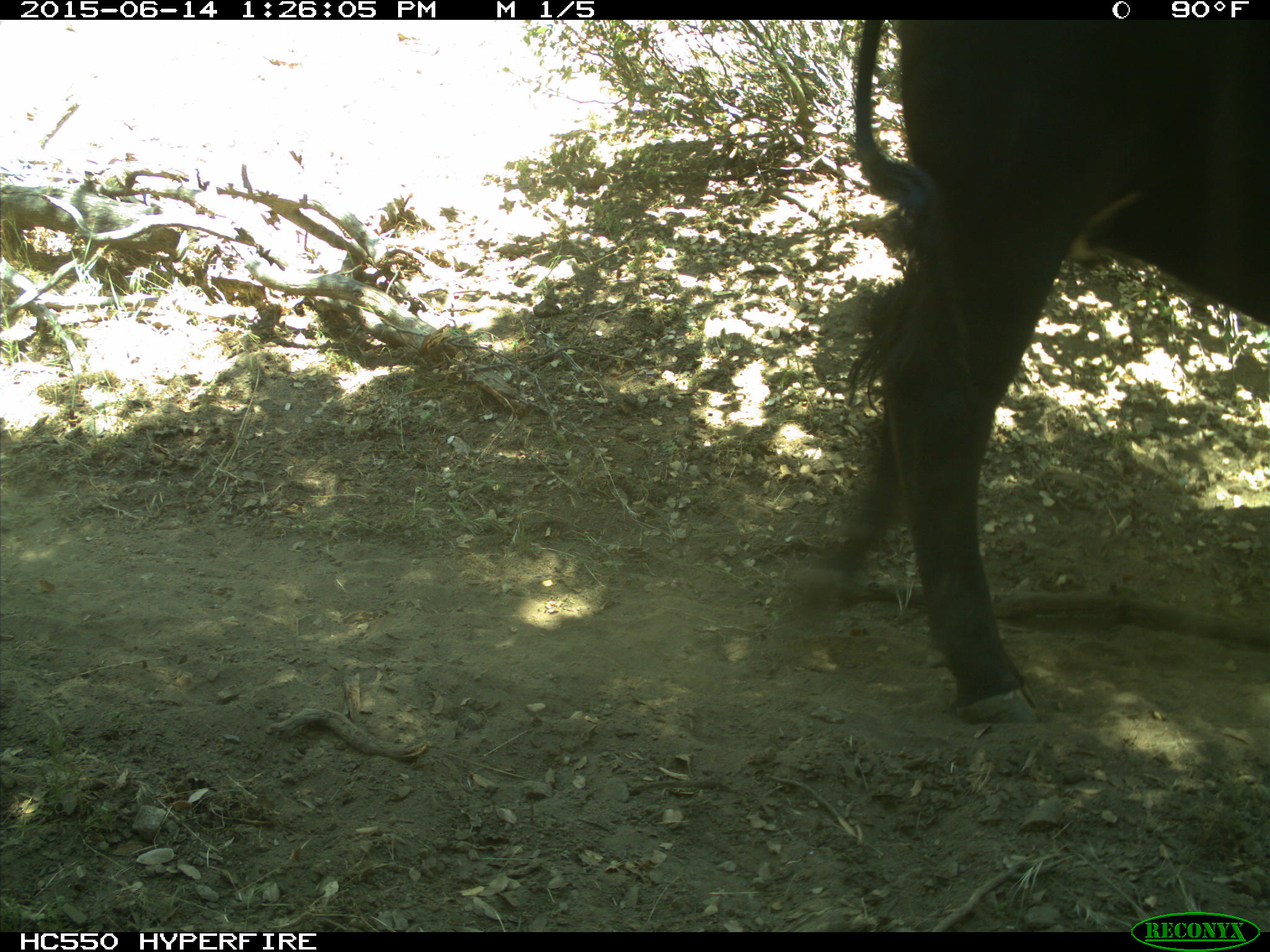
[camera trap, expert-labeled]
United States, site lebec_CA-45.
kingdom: Animalia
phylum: Chordata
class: Mammalia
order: Artiodactyla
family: Bovidae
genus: Bos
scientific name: Bos taurus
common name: domestic cow